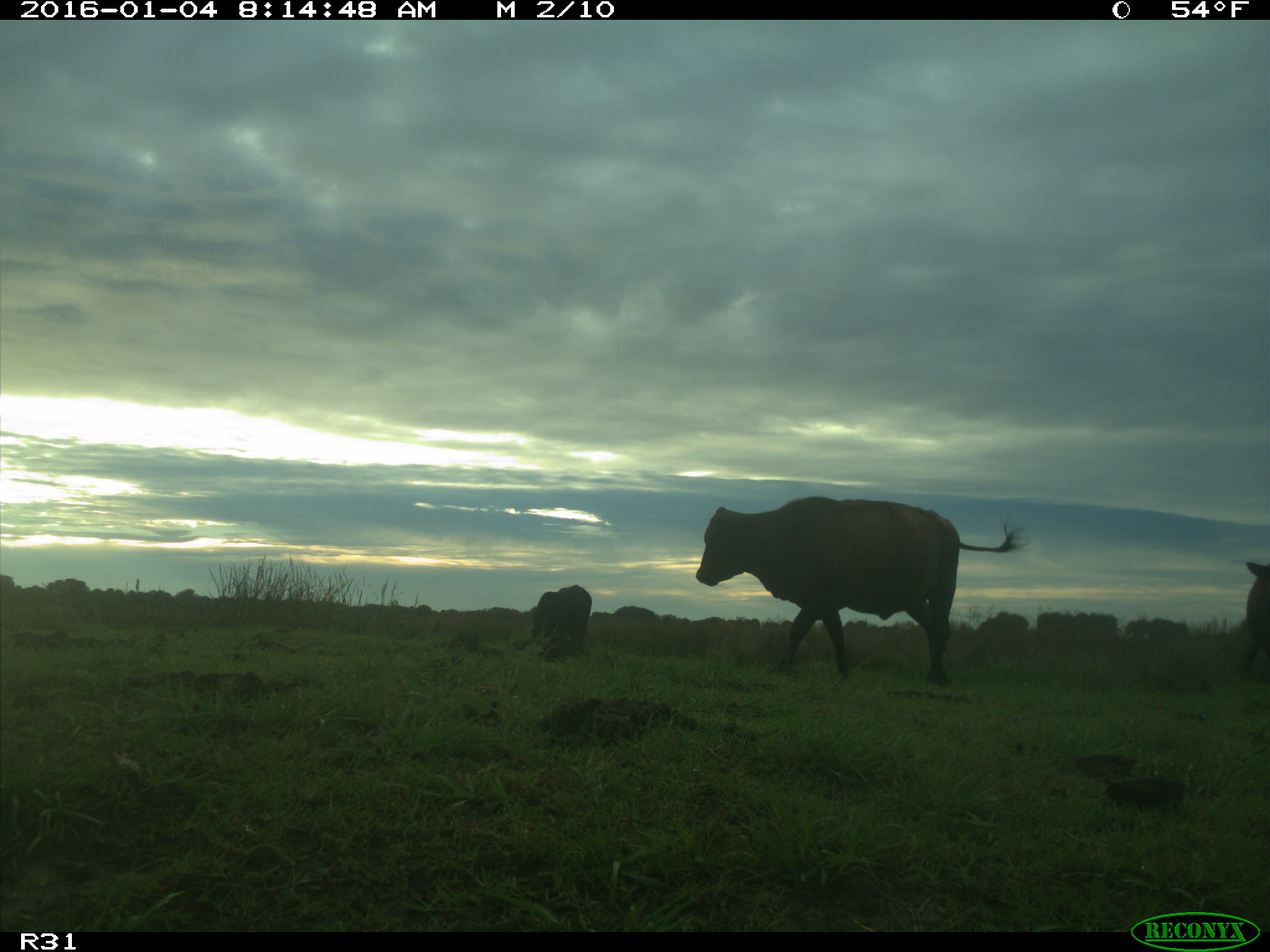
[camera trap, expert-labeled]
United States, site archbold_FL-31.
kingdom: Animalia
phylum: Chordata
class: Mammalia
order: Artiodactyla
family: Bovidae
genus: Bos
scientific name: Bos taurus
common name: domestic cow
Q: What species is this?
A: Bos taurus (domestic cow).